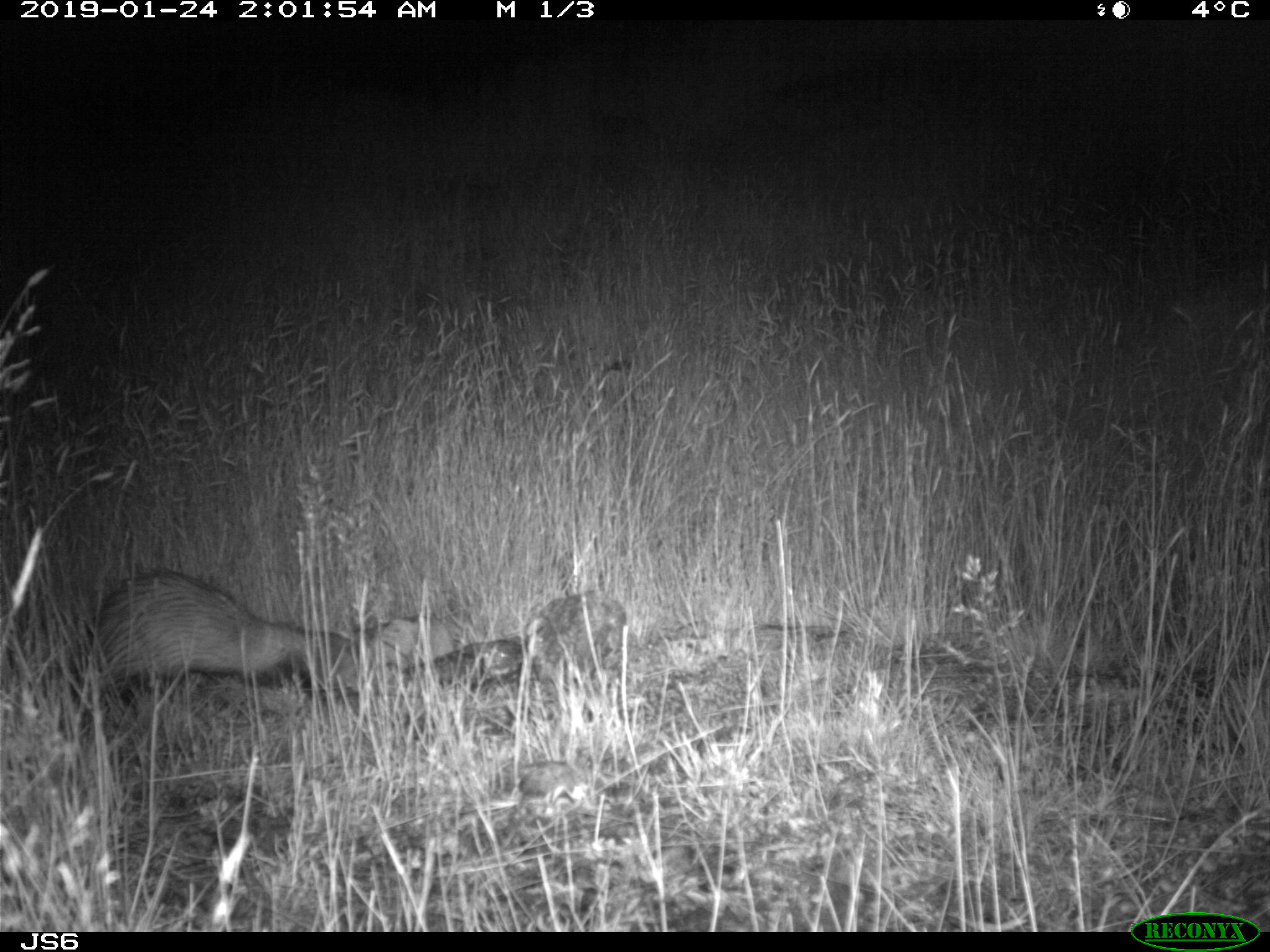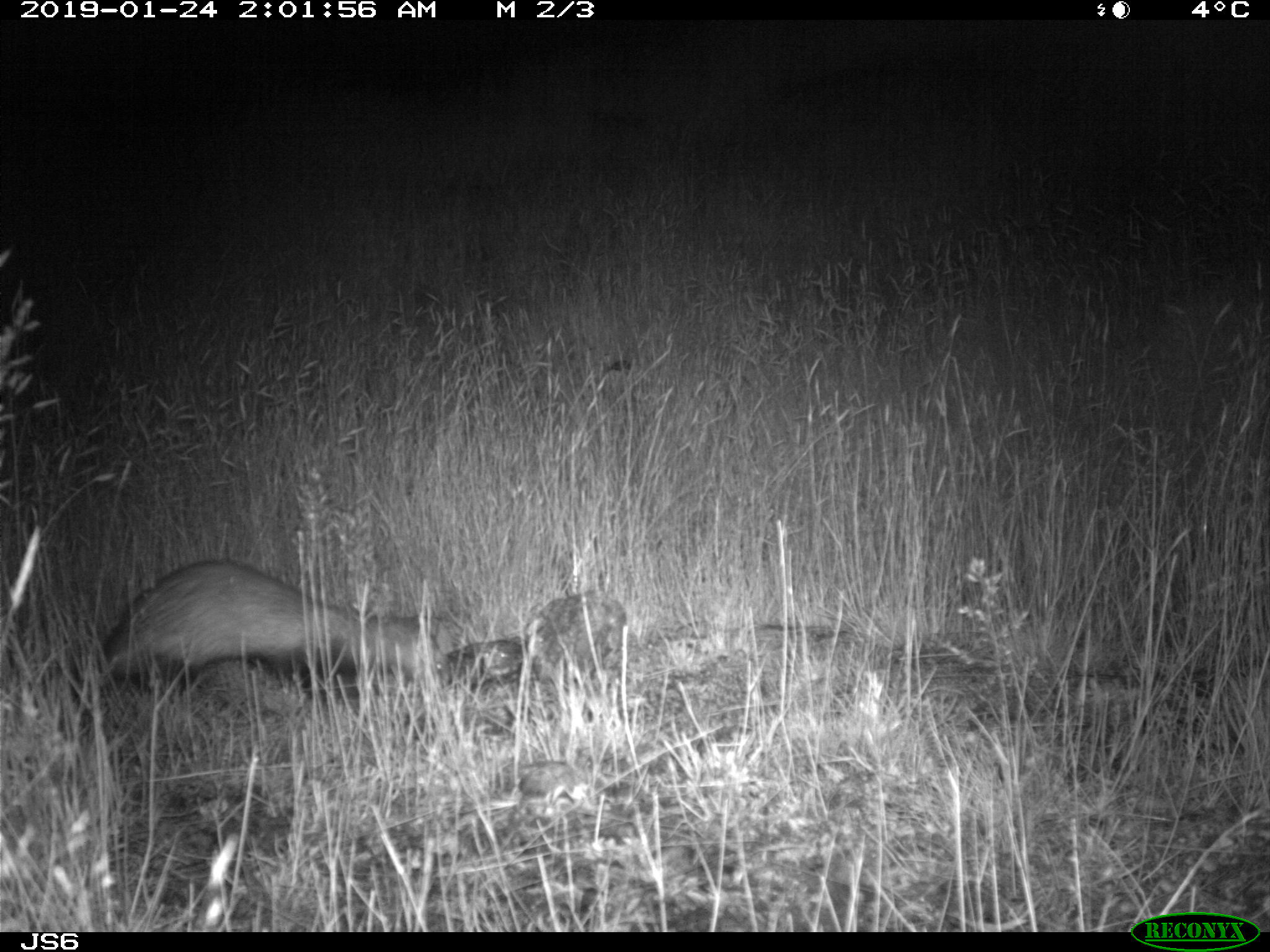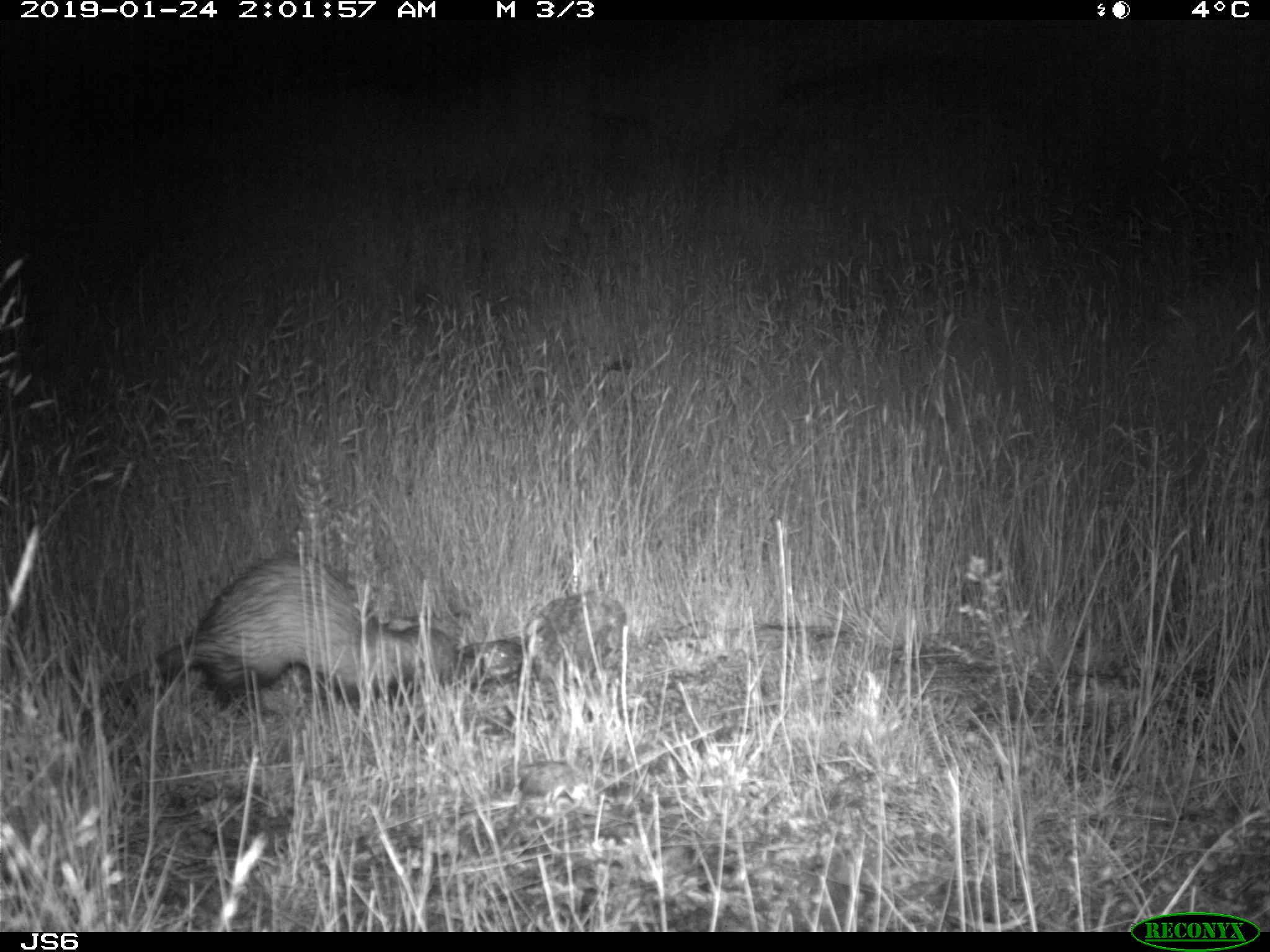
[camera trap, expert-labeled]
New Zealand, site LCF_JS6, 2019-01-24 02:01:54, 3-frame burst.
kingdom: Animalia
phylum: Chordata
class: Mammalia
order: Carnivora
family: Mustelidae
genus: Mustela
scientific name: Mustela furo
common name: ferret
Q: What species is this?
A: Ferret (Mustela furo).